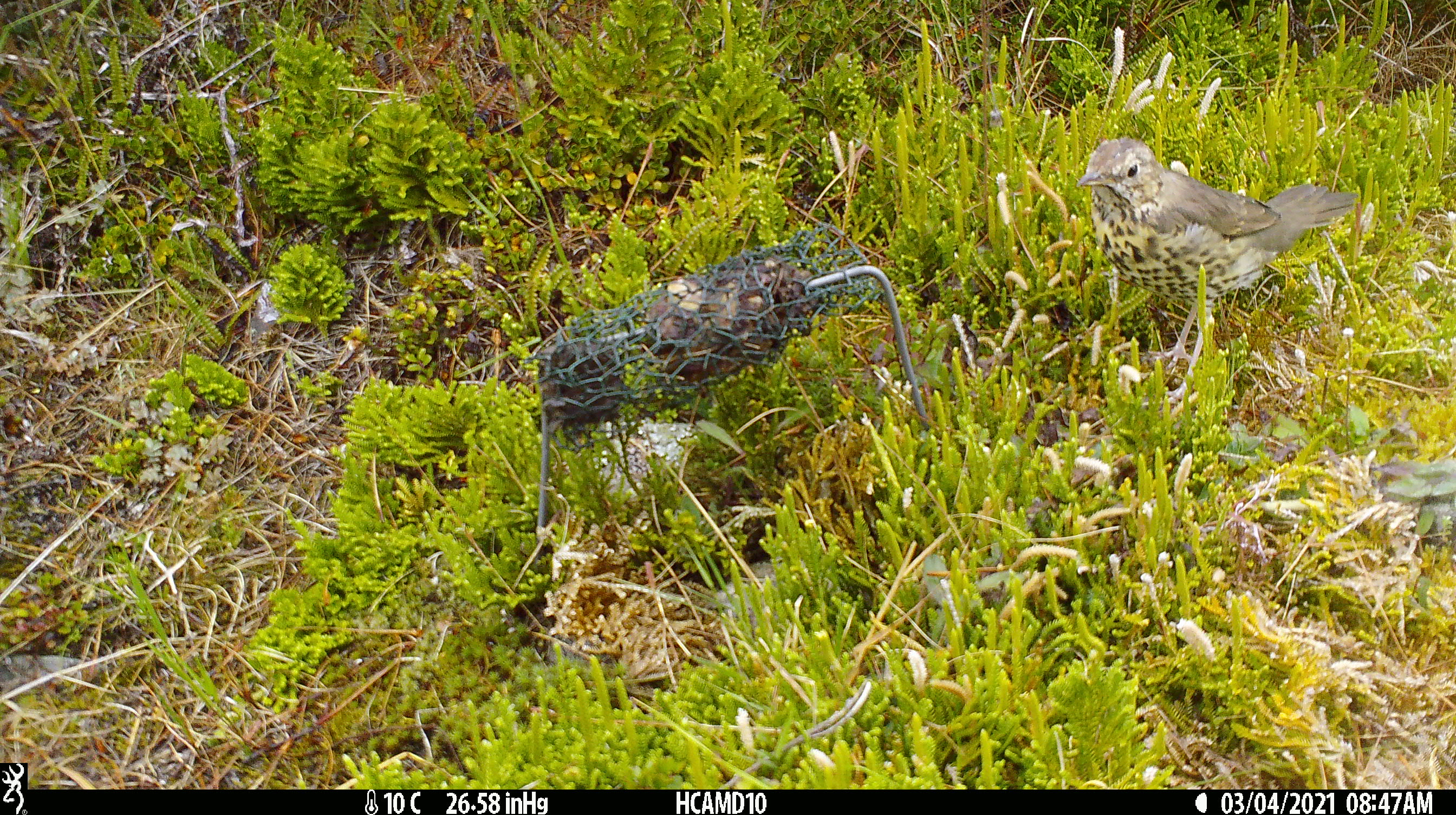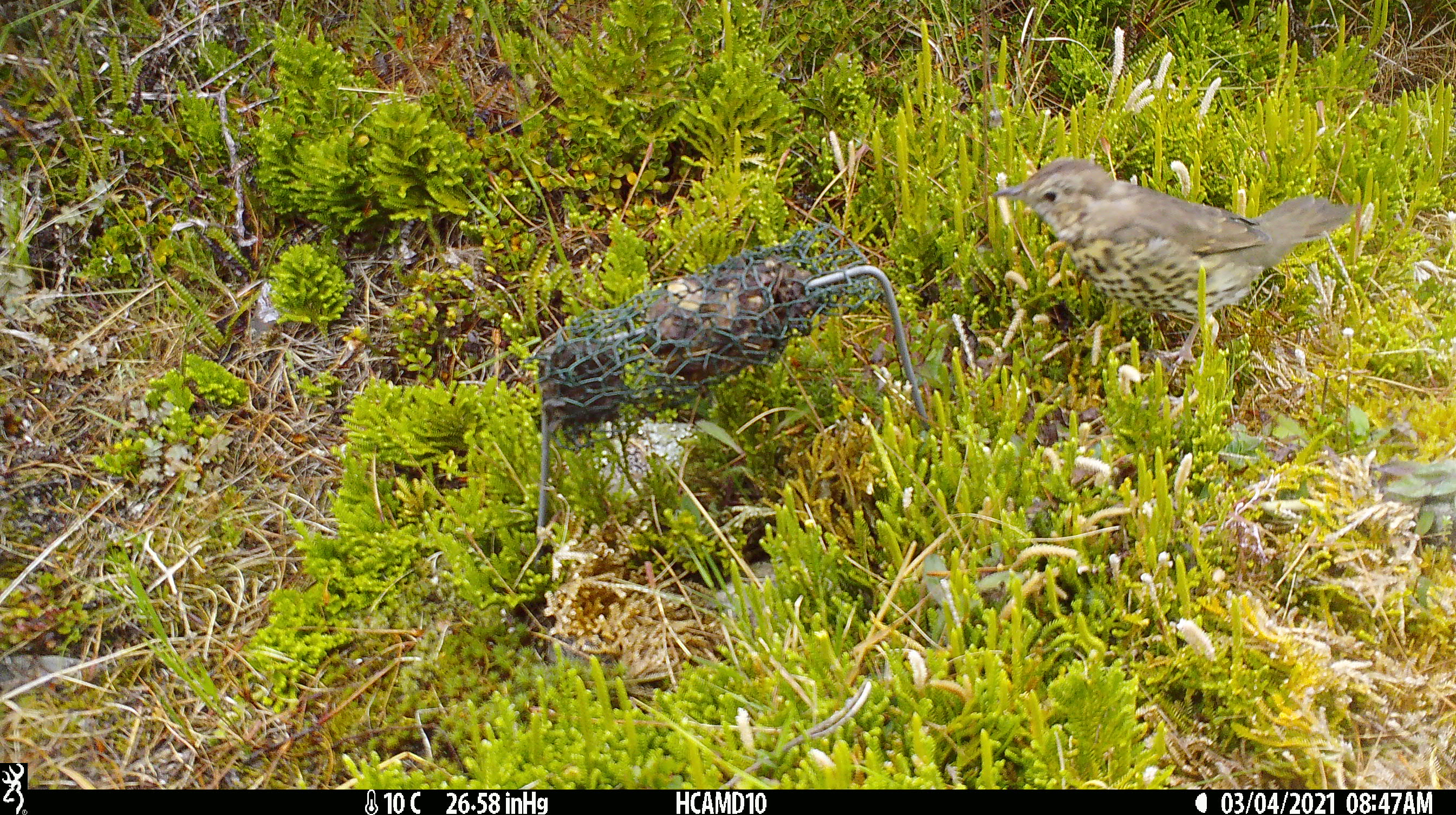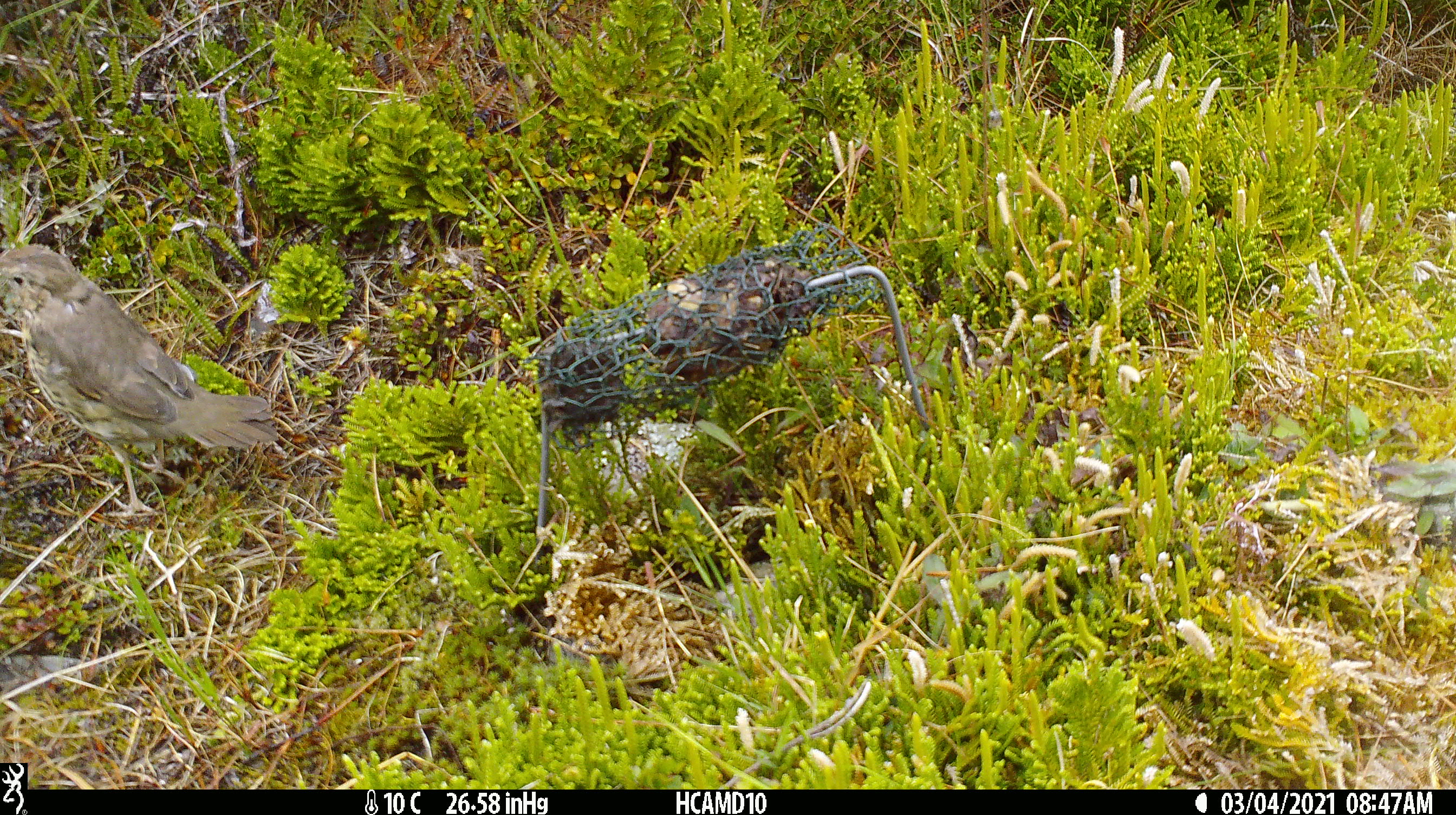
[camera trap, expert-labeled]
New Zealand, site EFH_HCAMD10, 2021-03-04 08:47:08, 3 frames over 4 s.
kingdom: Animalia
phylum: Chordata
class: Aves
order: Passeriformes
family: Turdidae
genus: Turdus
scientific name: Turdus philomelos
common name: song thrush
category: thrush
Thrush (song thrush) (Turdus philomelos).